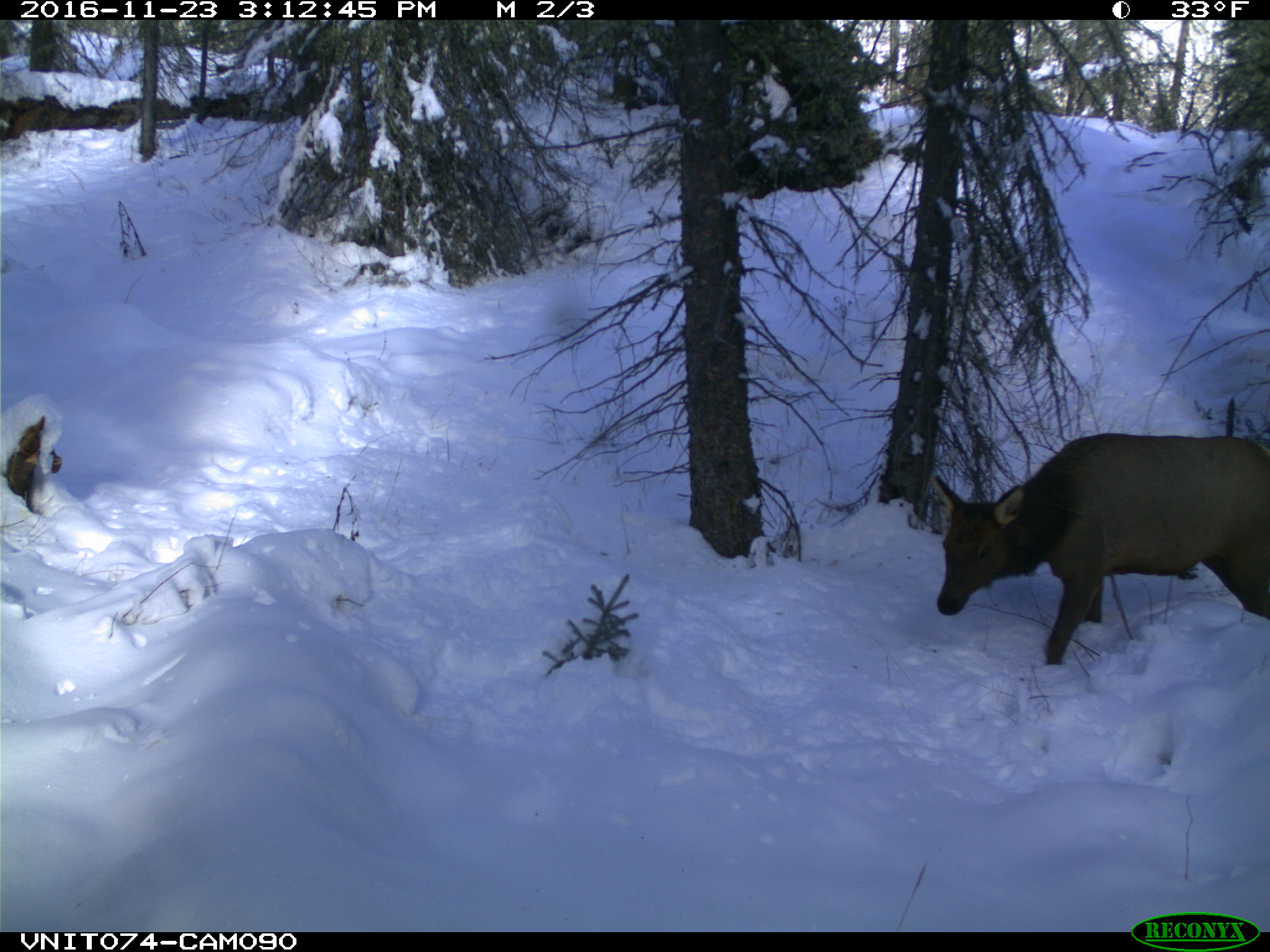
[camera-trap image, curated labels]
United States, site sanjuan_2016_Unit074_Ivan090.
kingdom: Animalia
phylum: Chordata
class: Mammalia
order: Artiodactyla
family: Cervidae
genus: Cervus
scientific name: Cervus elaphus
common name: red deer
Cervus elaphus (red deer).